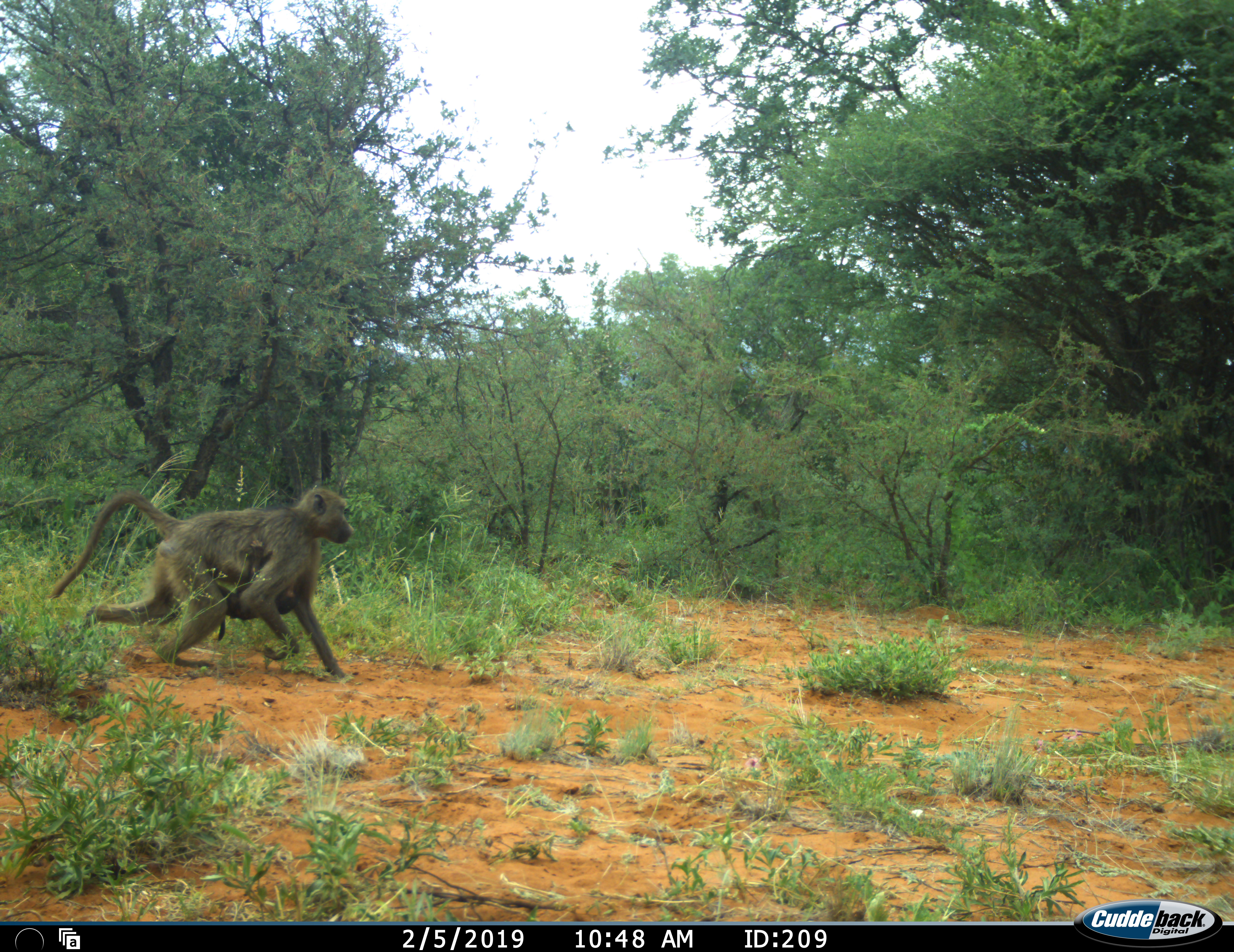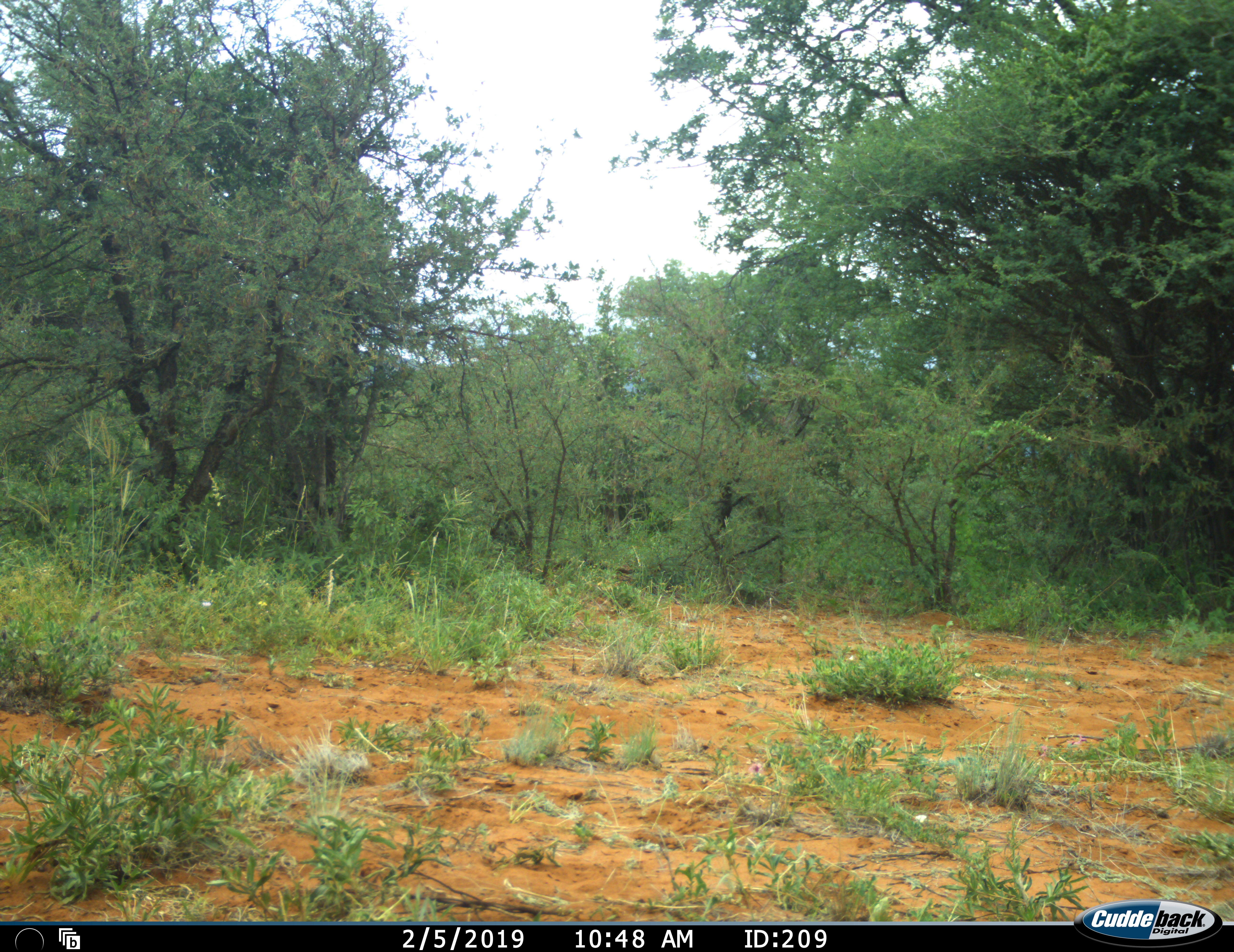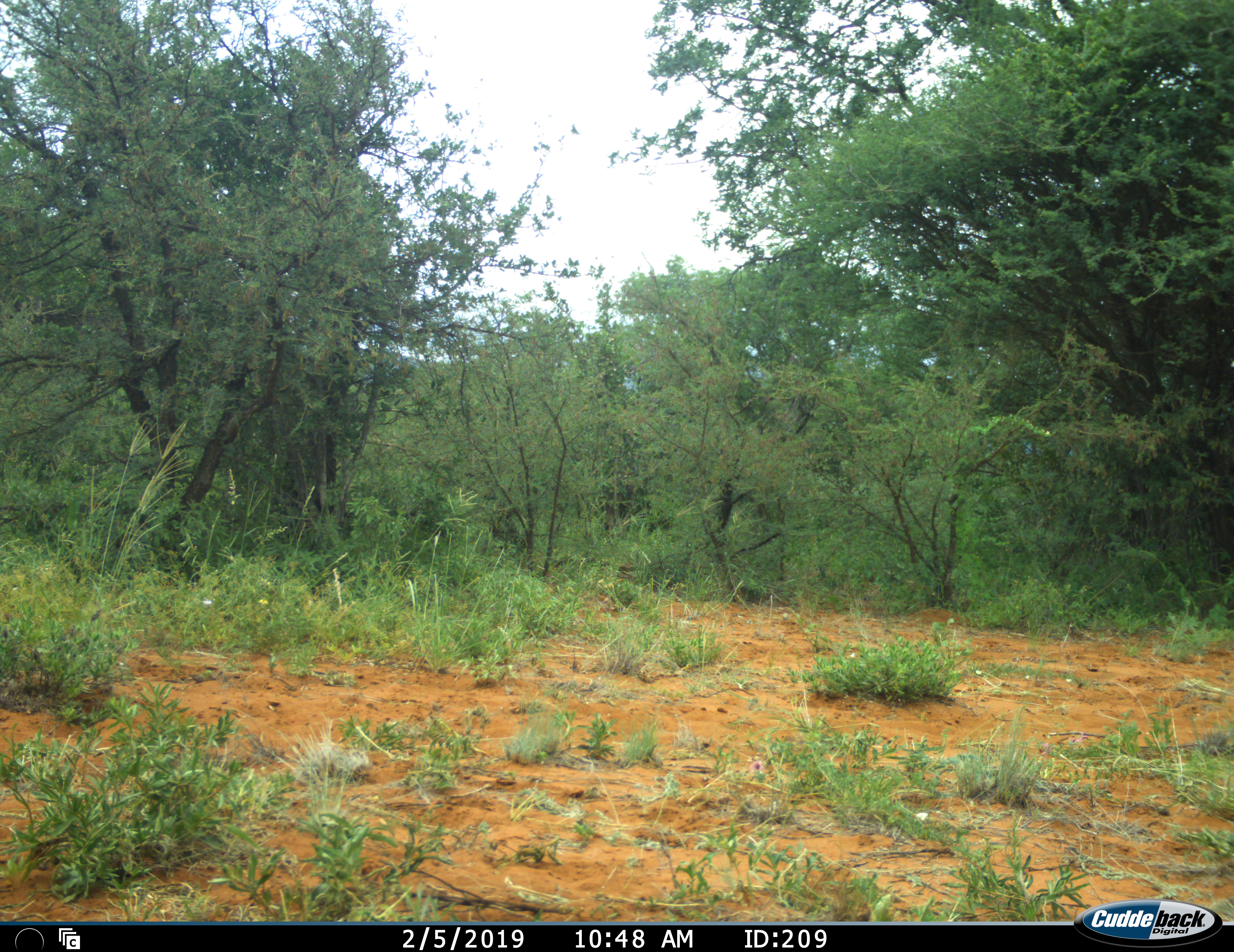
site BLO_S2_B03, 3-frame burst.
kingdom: Animalia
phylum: Chordata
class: Mammalia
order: Primates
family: Cercopithecidae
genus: Papio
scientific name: Papio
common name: baboon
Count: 2.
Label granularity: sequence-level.